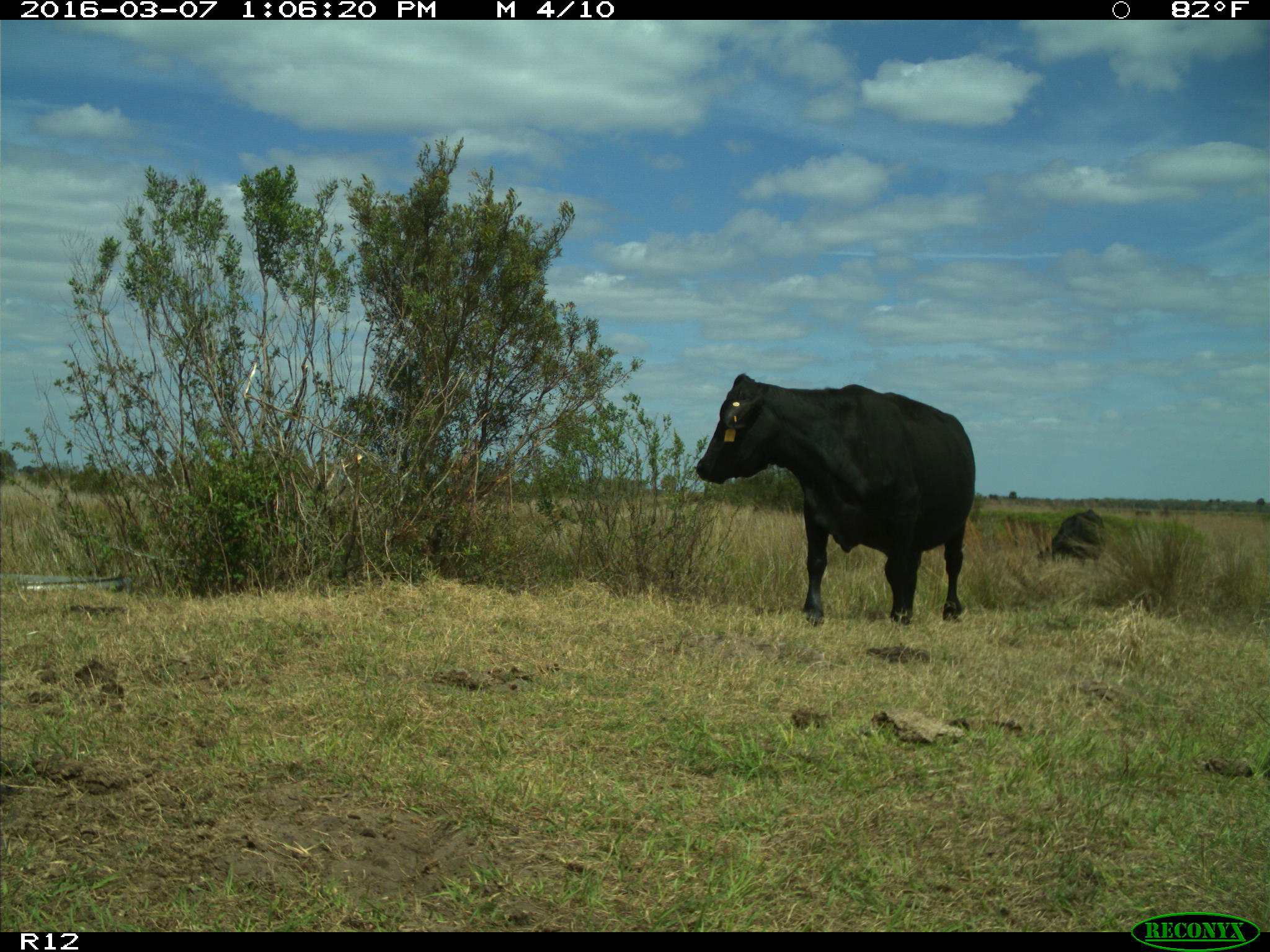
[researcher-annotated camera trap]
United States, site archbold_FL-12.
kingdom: Animalia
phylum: Chordata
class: Mammalia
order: Artiodactyla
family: Bovidae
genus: Bos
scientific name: Bos taurus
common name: domestic cow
Bos taurus (domestic cow).